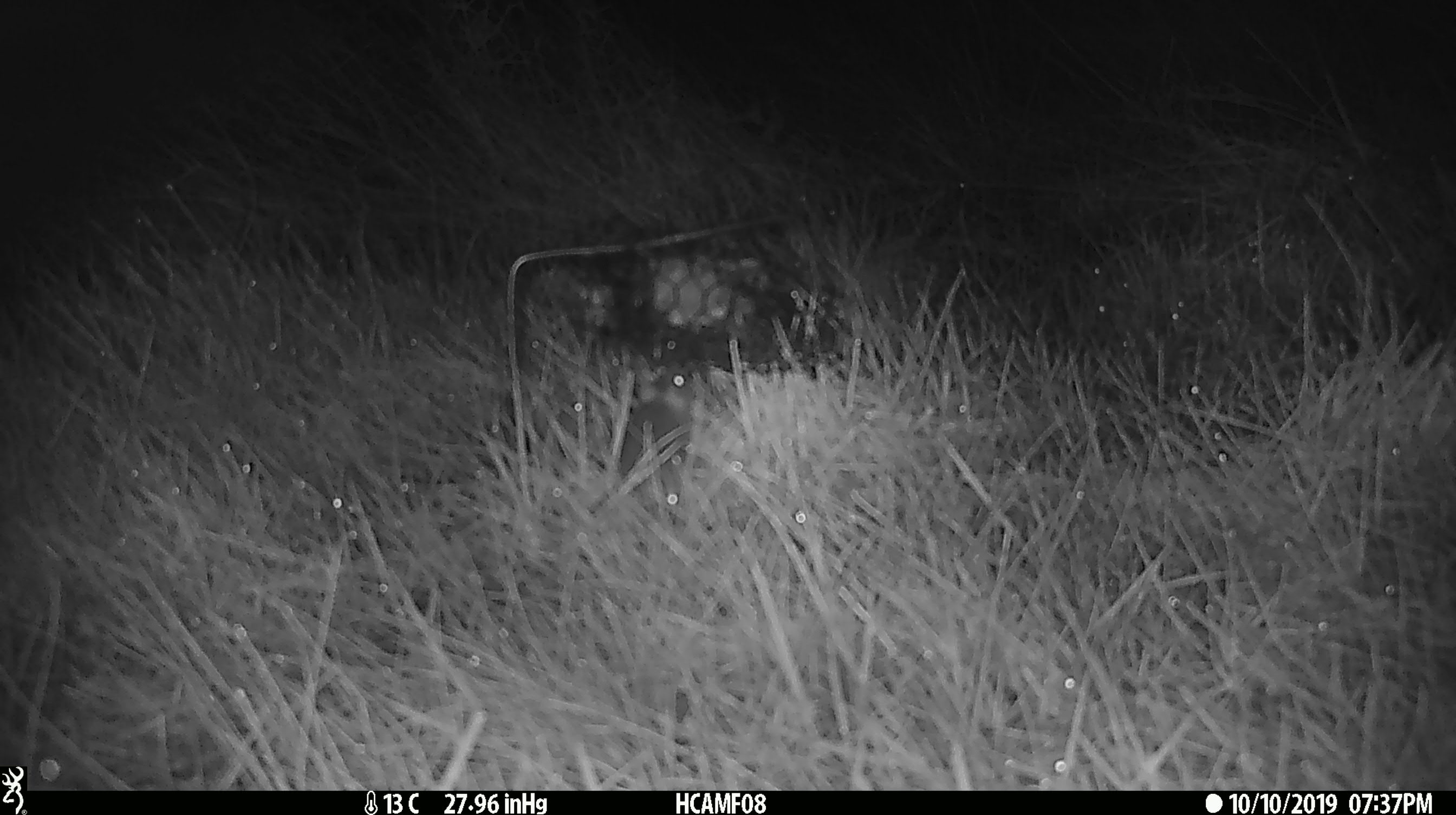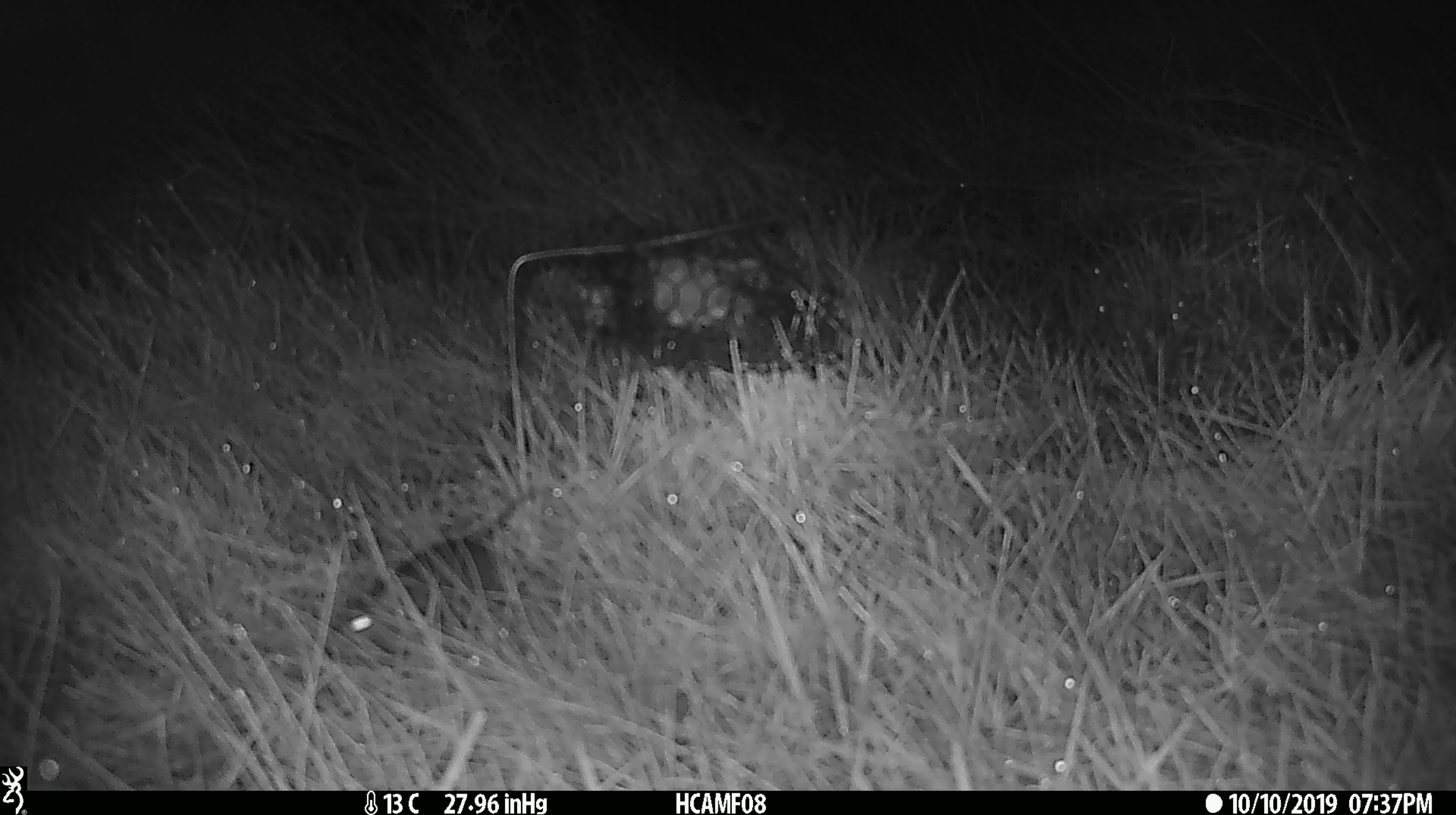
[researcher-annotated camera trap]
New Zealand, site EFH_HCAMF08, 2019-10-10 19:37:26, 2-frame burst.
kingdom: Animalia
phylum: Chordata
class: Mammalia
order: Rodentia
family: Muridae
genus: Mus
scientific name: Mus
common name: mouse